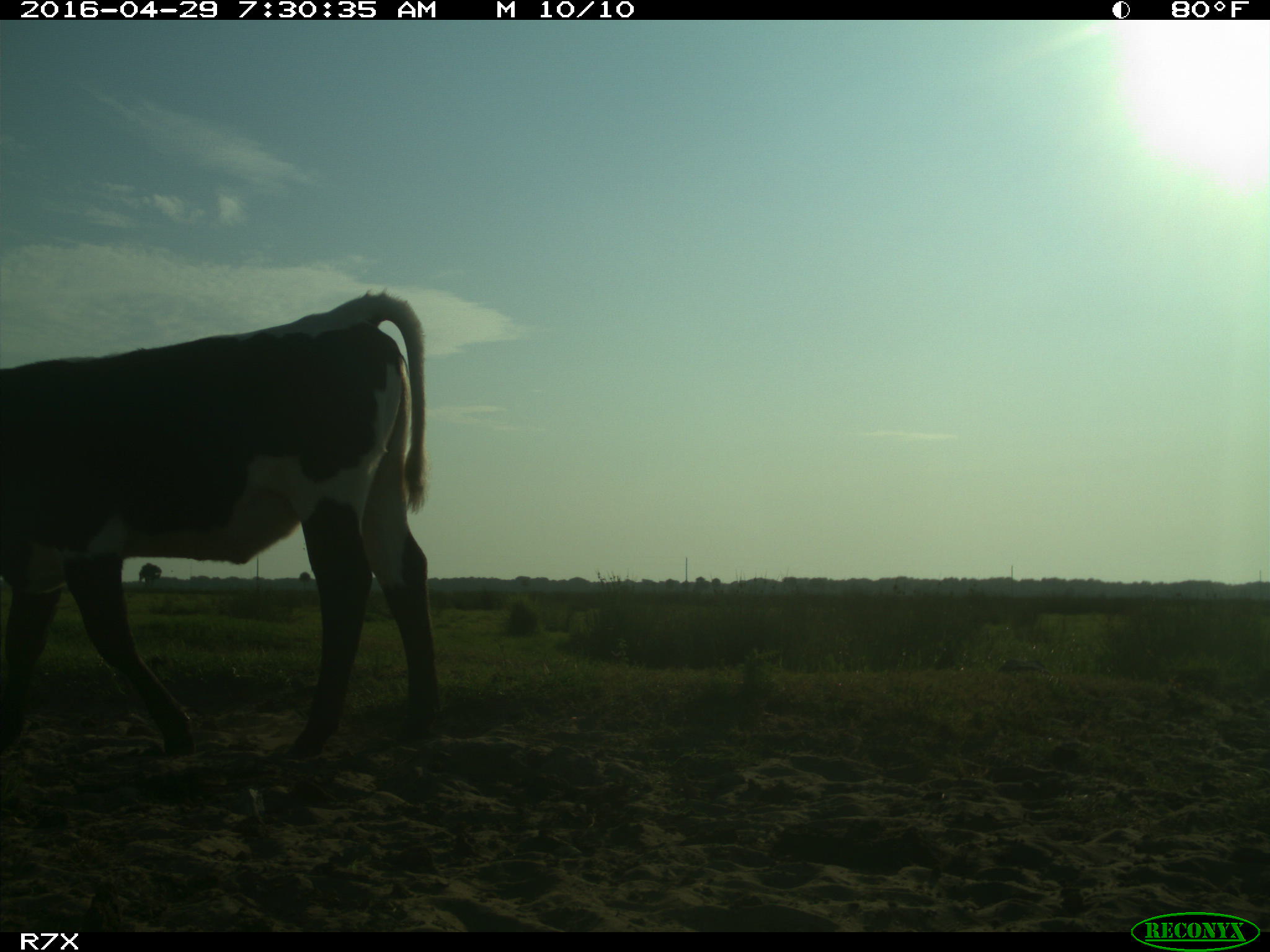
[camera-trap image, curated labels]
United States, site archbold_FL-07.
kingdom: Animalia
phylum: Chordata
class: Mammalia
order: Artiodactyla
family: Bovidae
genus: Bos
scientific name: Bos taurus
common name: domestic cow